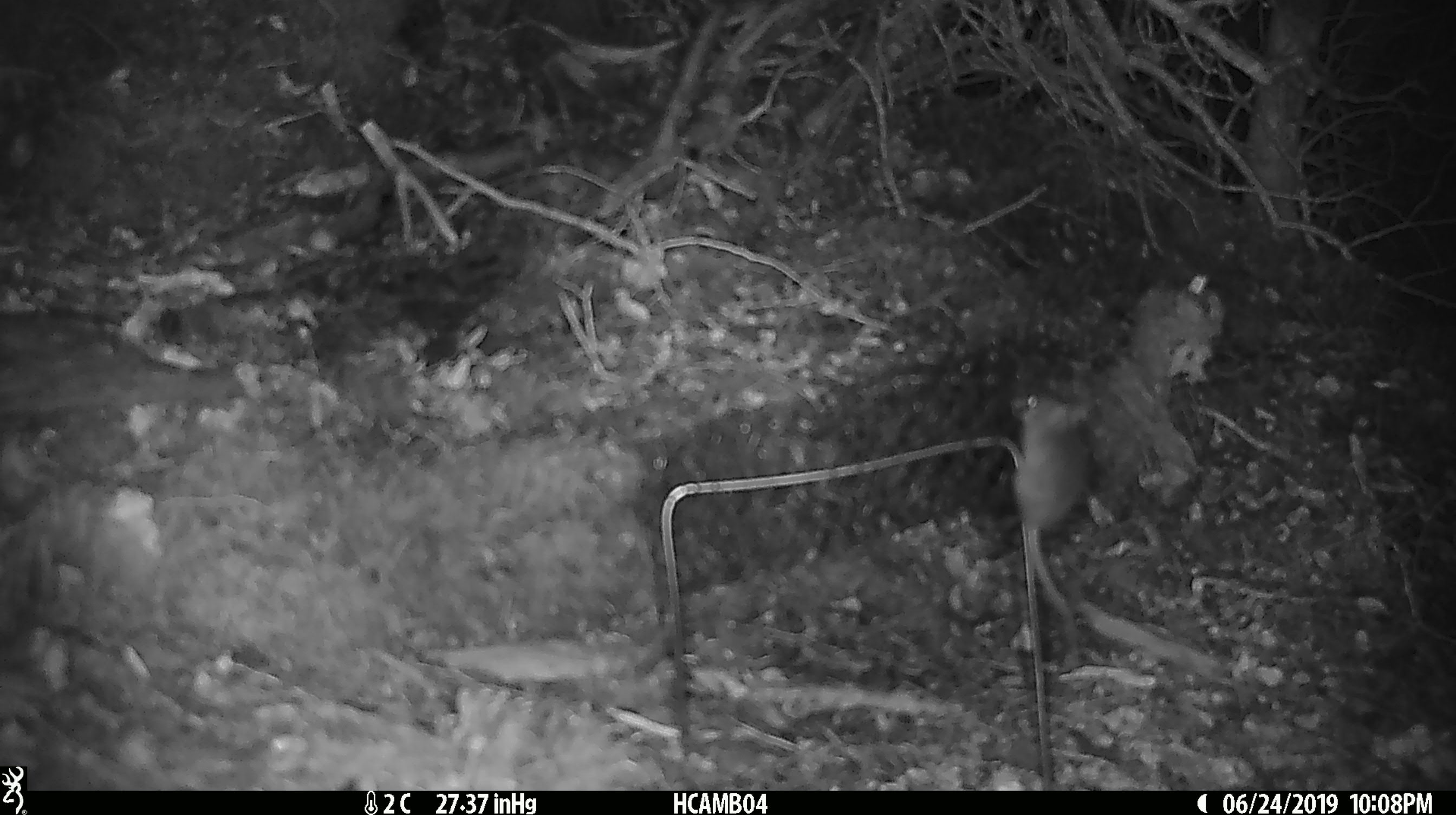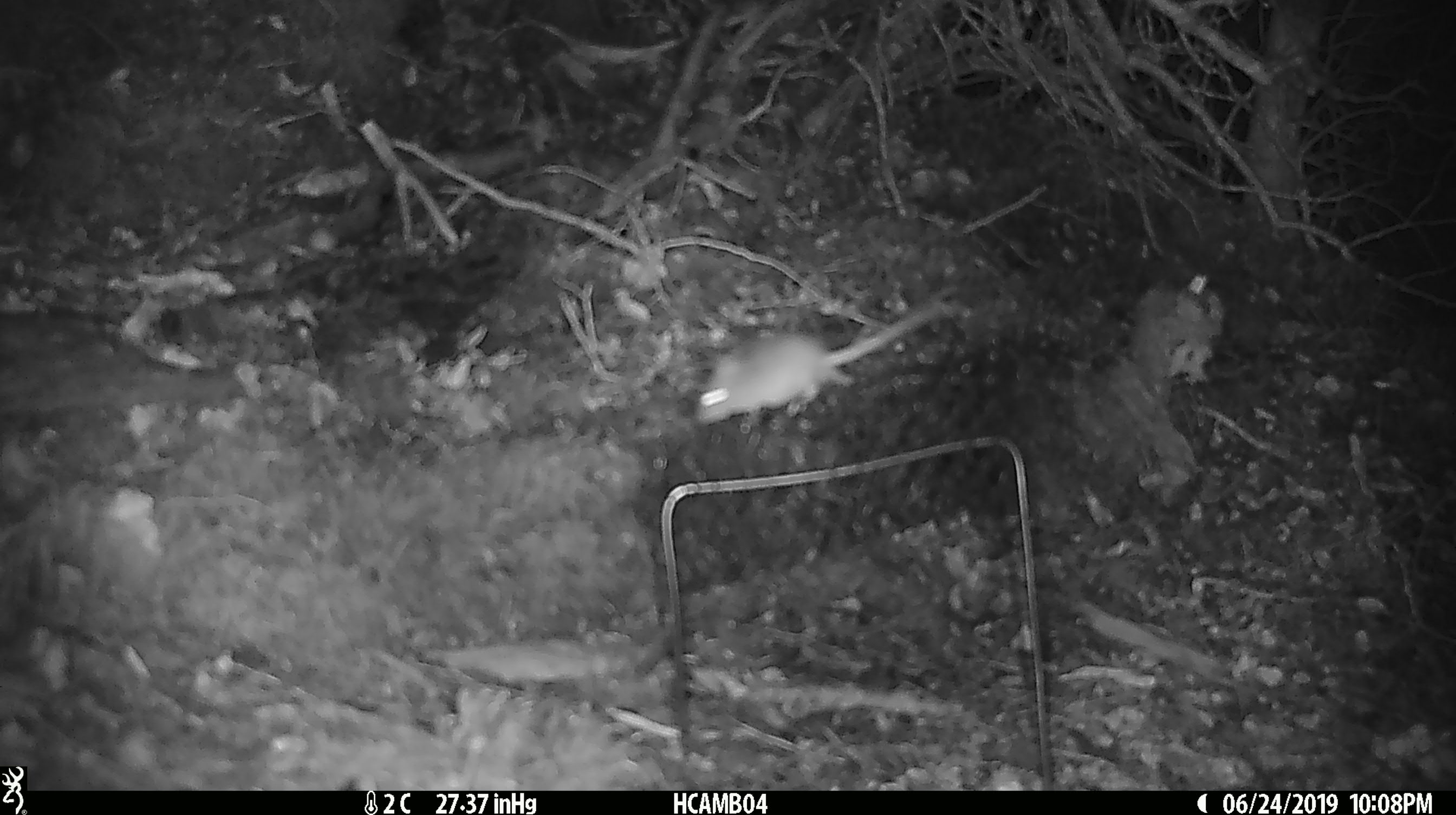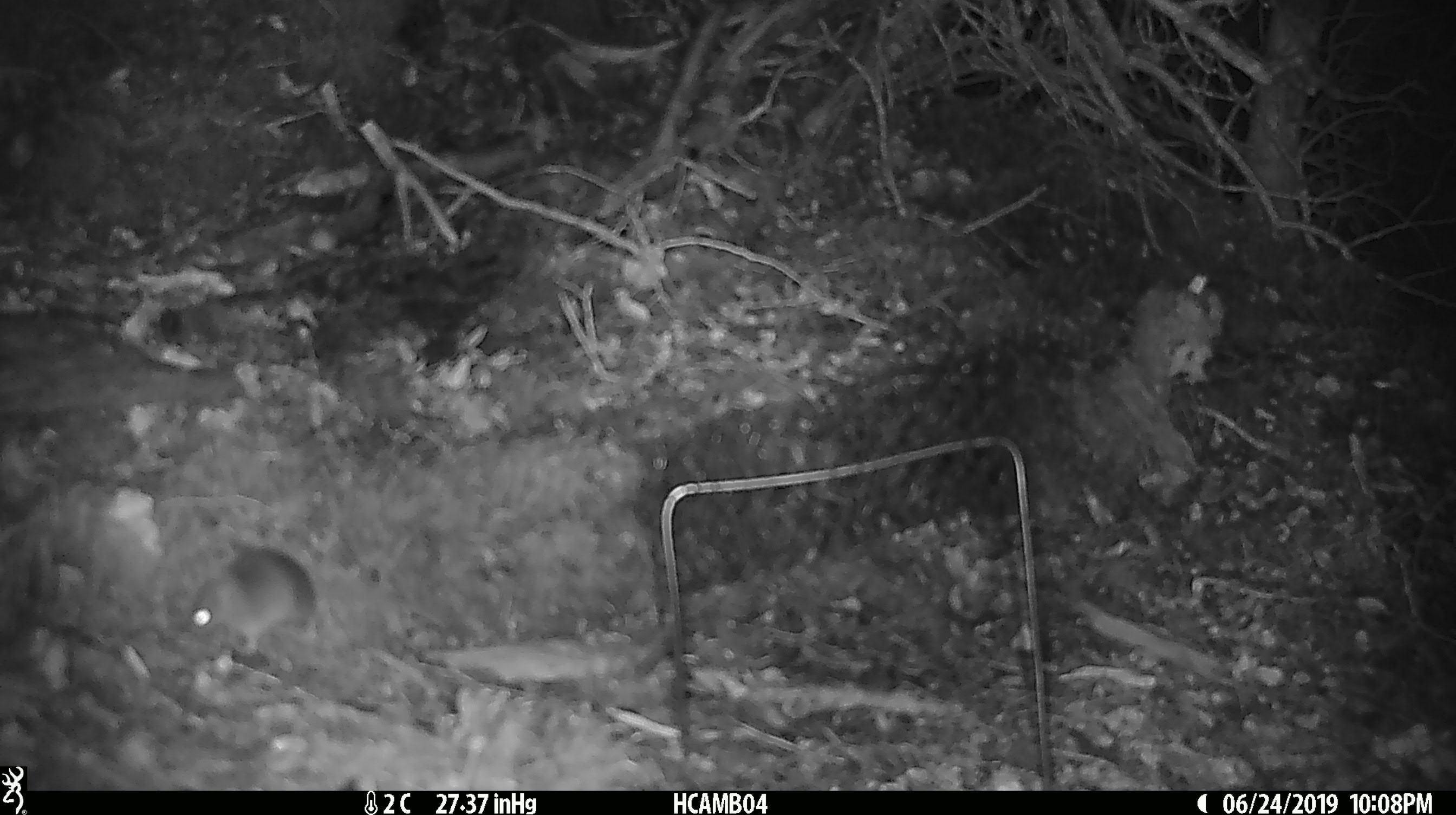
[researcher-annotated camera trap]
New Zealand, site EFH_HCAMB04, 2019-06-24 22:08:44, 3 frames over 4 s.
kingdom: Animalia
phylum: Chordata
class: Mammalia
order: Rodentia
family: Muridae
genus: Mus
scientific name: Mus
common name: mouse